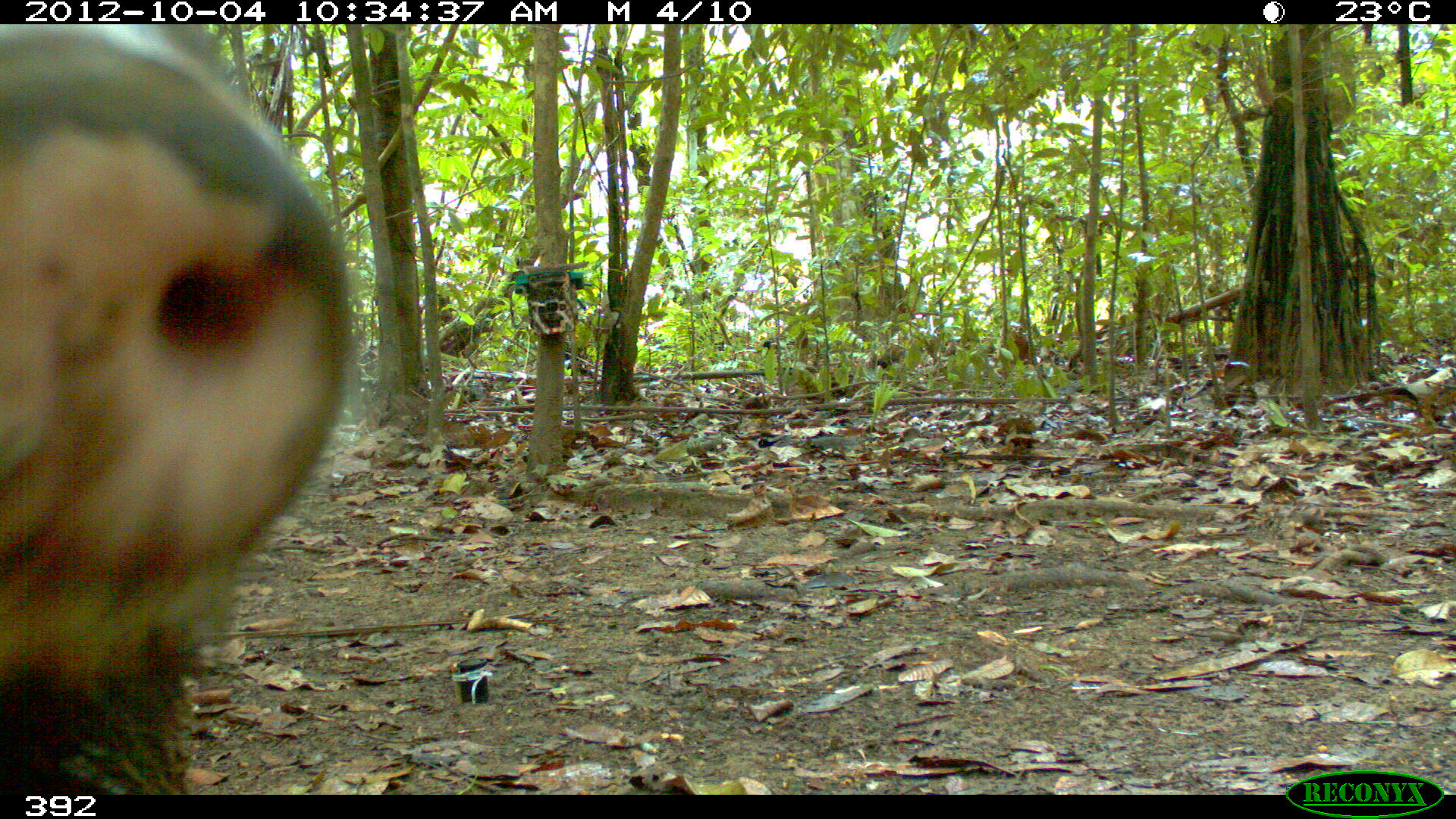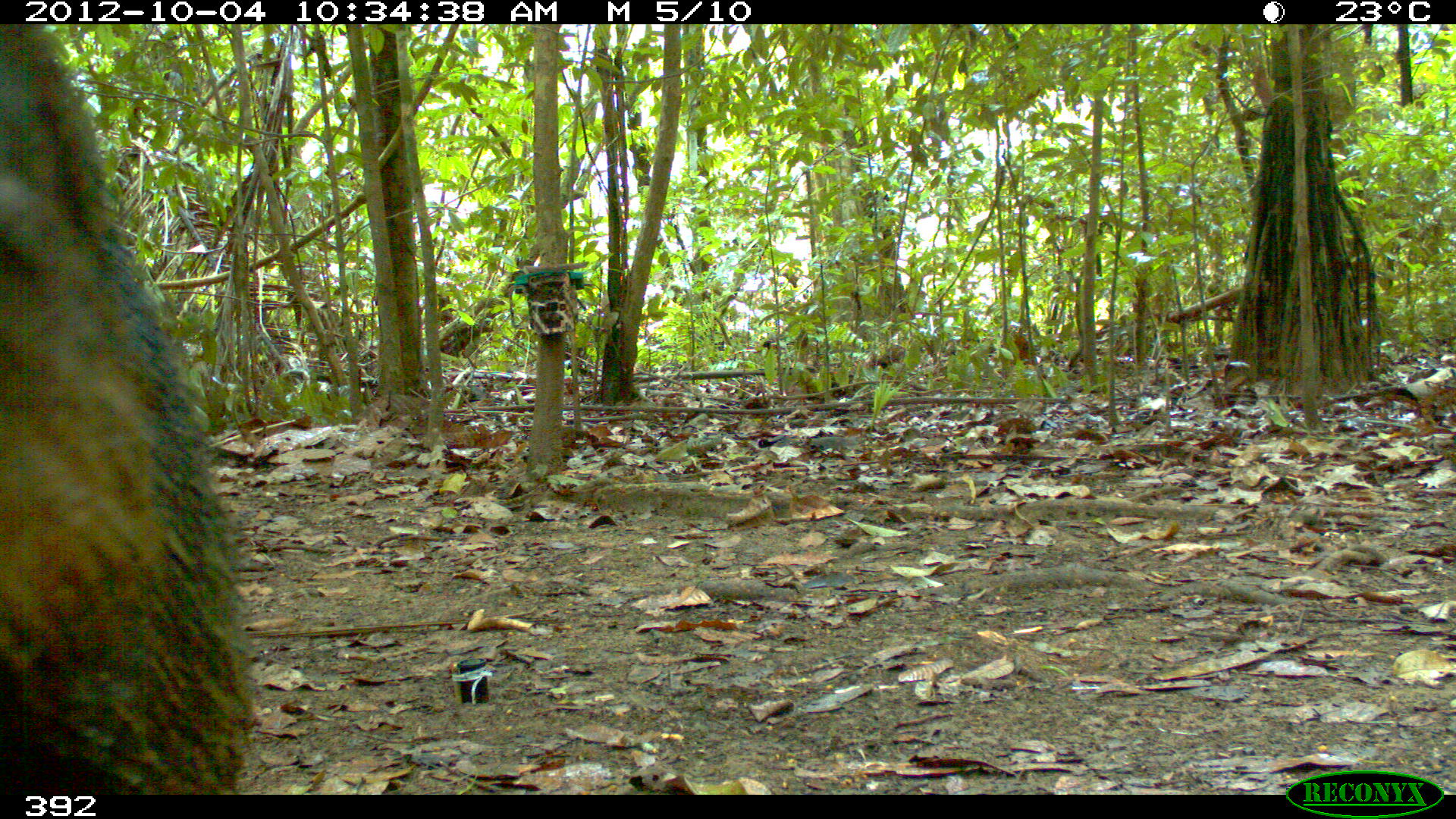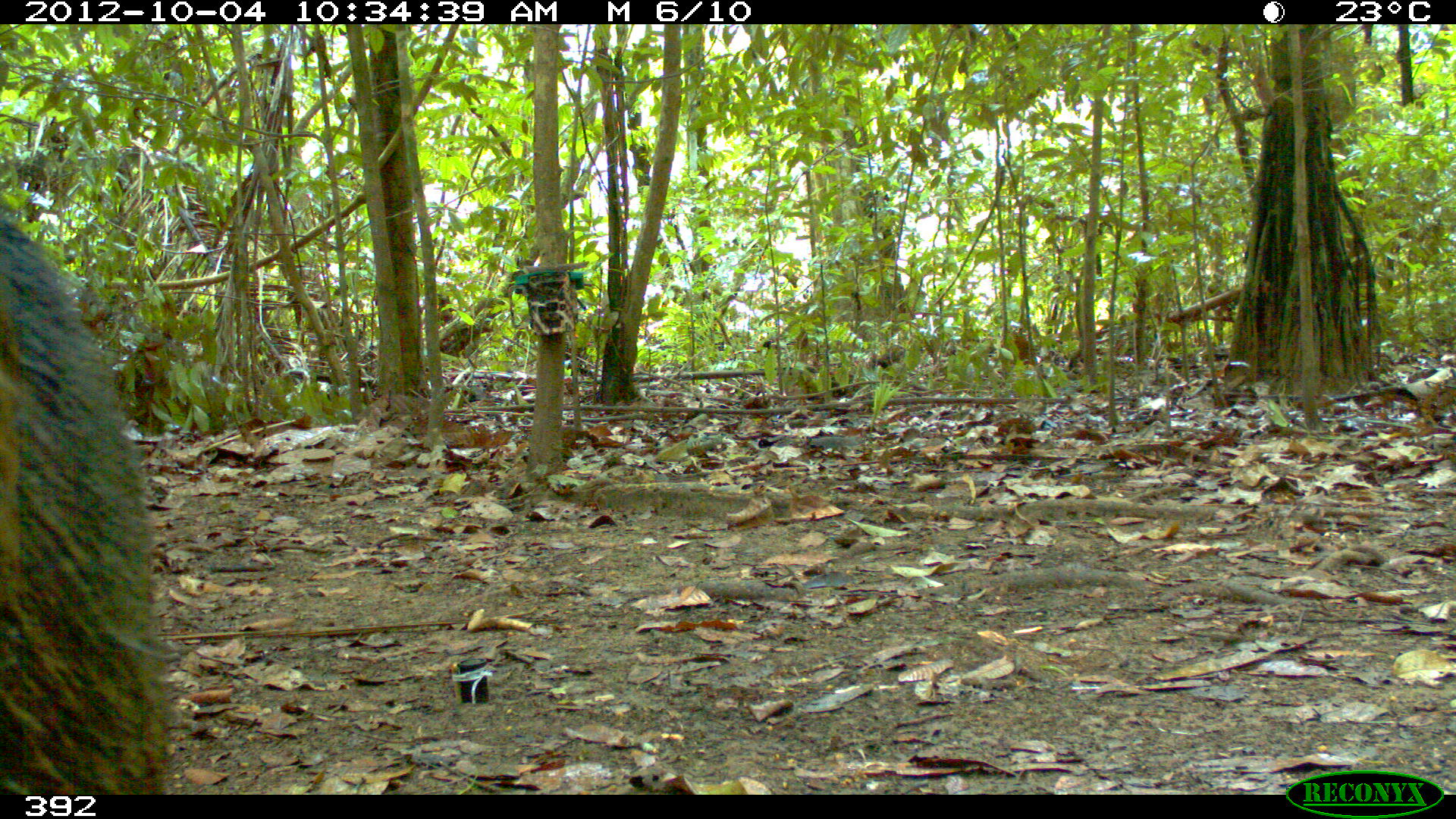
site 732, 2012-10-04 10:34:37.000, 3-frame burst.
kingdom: Animalia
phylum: Chordata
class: Mammalia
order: Artiodactyla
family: Tayassuidae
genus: Tayassu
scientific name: Tayassu pecari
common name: white-lipped peccary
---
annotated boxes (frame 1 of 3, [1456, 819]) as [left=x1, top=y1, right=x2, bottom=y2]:
tayassu pecari: [left=0, top=25, right=354, bottom=793]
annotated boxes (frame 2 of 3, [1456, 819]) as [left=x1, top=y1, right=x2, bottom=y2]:
tayassu pecari: [left=0, top=23, right=254, bottom=792]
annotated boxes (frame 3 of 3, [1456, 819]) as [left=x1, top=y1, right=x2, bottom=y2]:
tayassu pecari: [left=0, top=215, right=172, bottom=794]